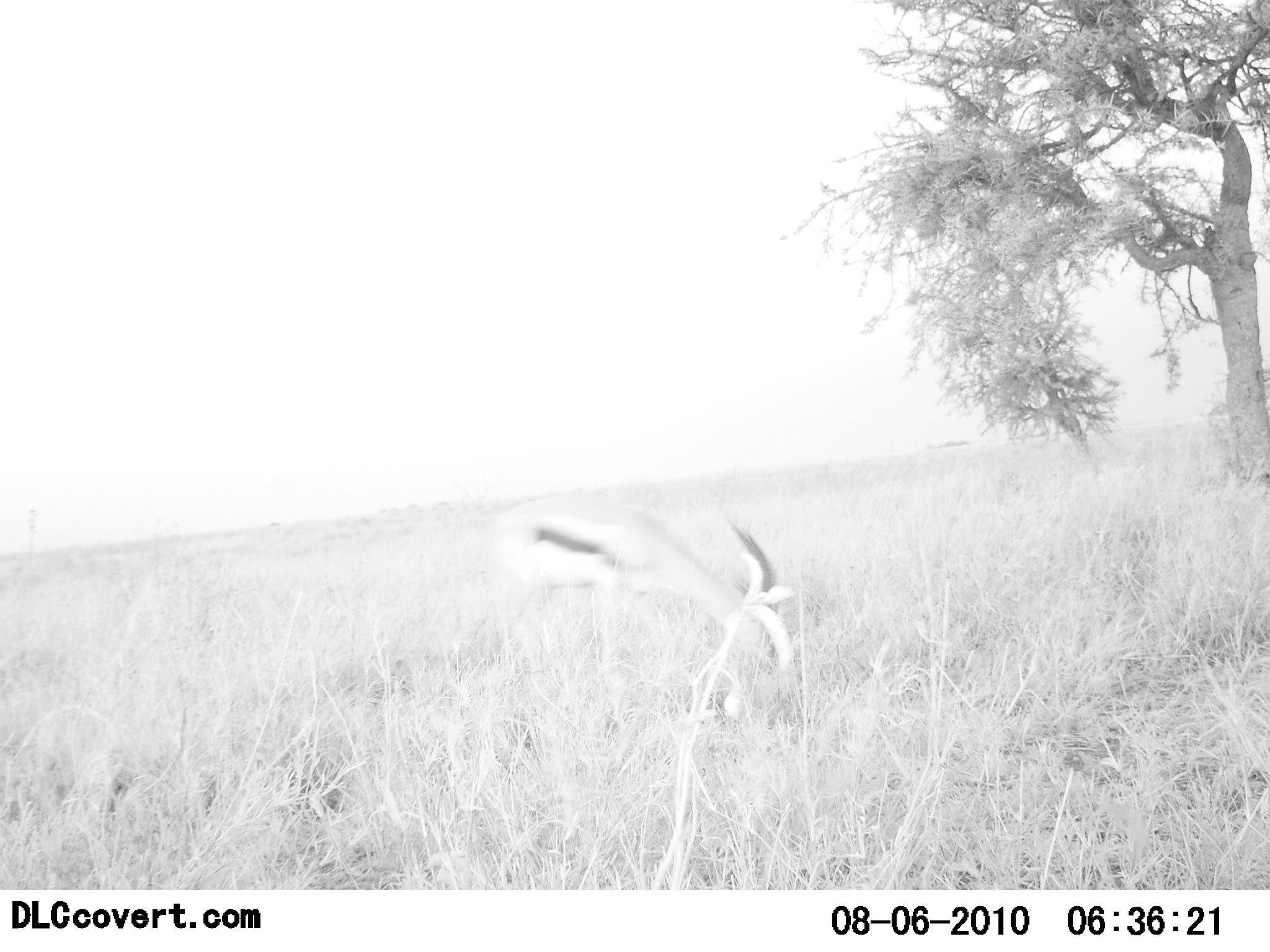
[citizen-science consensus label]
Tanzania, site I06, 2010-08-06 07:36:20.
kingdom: Animalia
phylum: Chordata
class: Mammalia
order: Artiodactyla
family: Bovidae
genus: Eudorcas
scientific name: Eudorcas thomsonii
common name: thomson's gazelle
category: gazellethomsons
Gazellethomsons (thomson's gazelle) (Eudorcas thomsonii), count 1. Behavior (volunteer vote fractions): standing 36%, resting 0%, moving 9%, interacting 0%. Young present (vote fraction): 0%. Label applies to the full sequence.